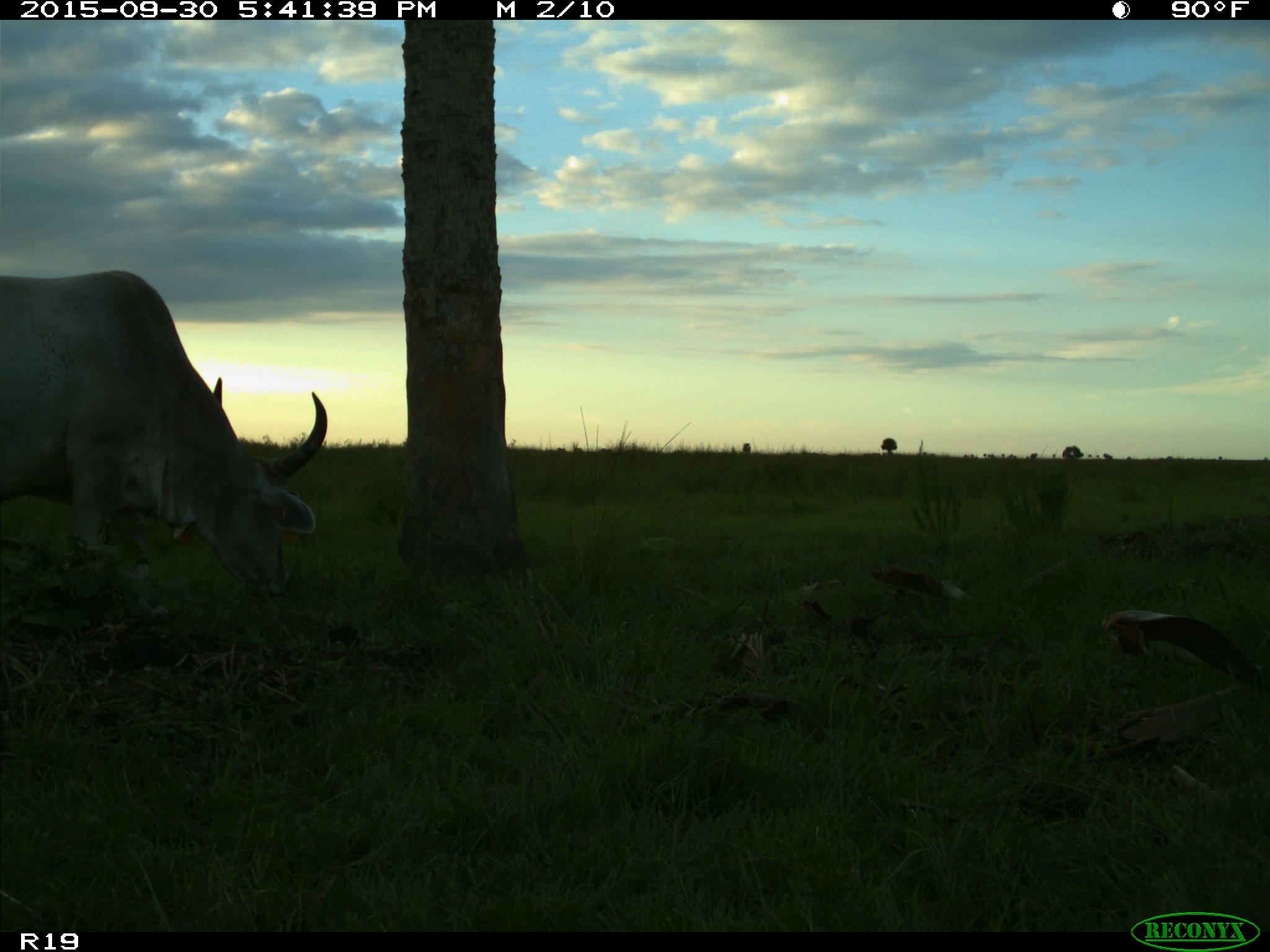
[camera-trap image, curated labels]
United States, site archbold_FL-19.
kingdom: Animalia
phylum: Chordata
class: Mammalia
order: Artiodactyla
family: Bovidae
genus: Bos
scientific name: Bos taurus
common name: domestic cow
Bos taurus (domestic cow).